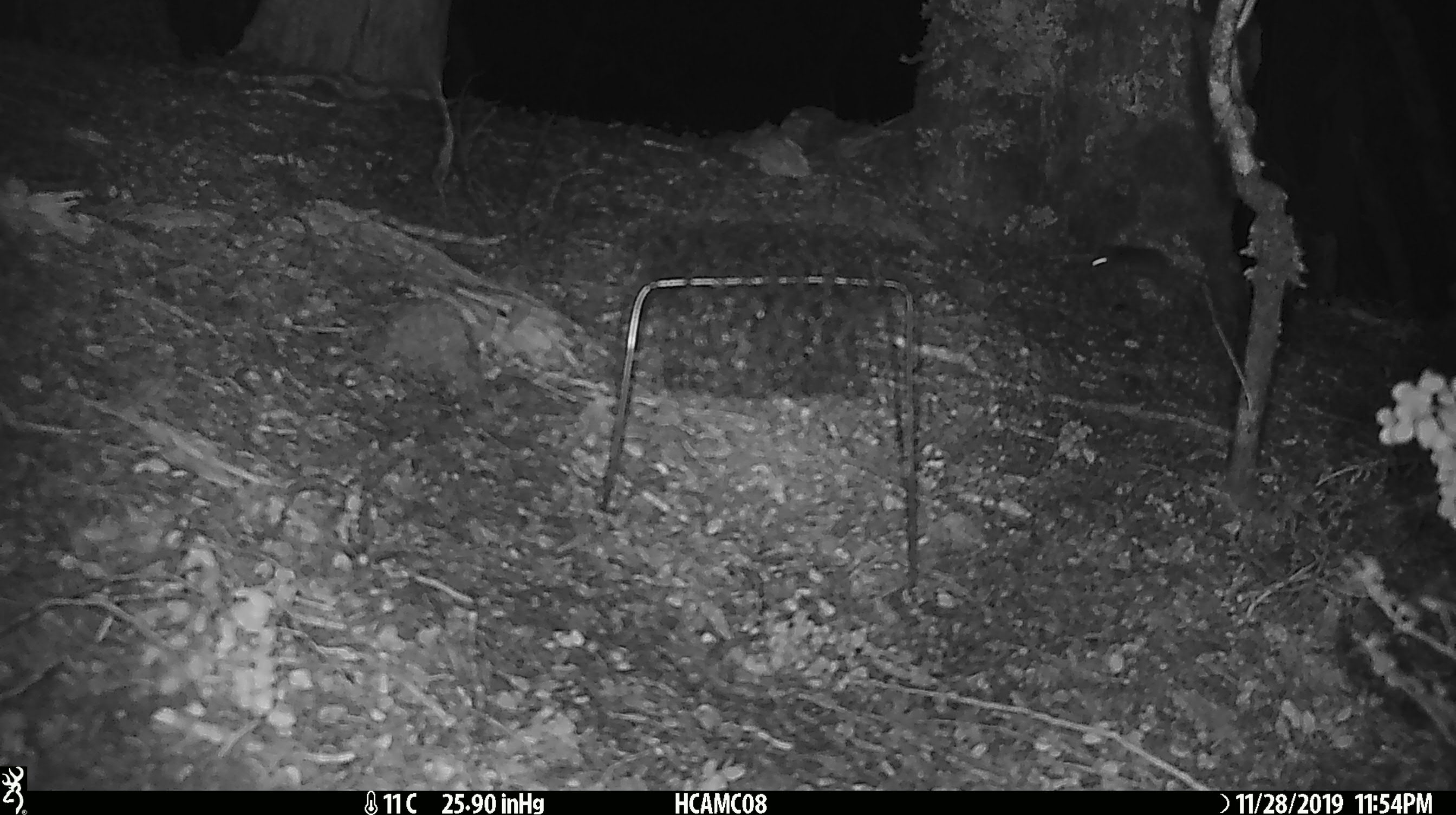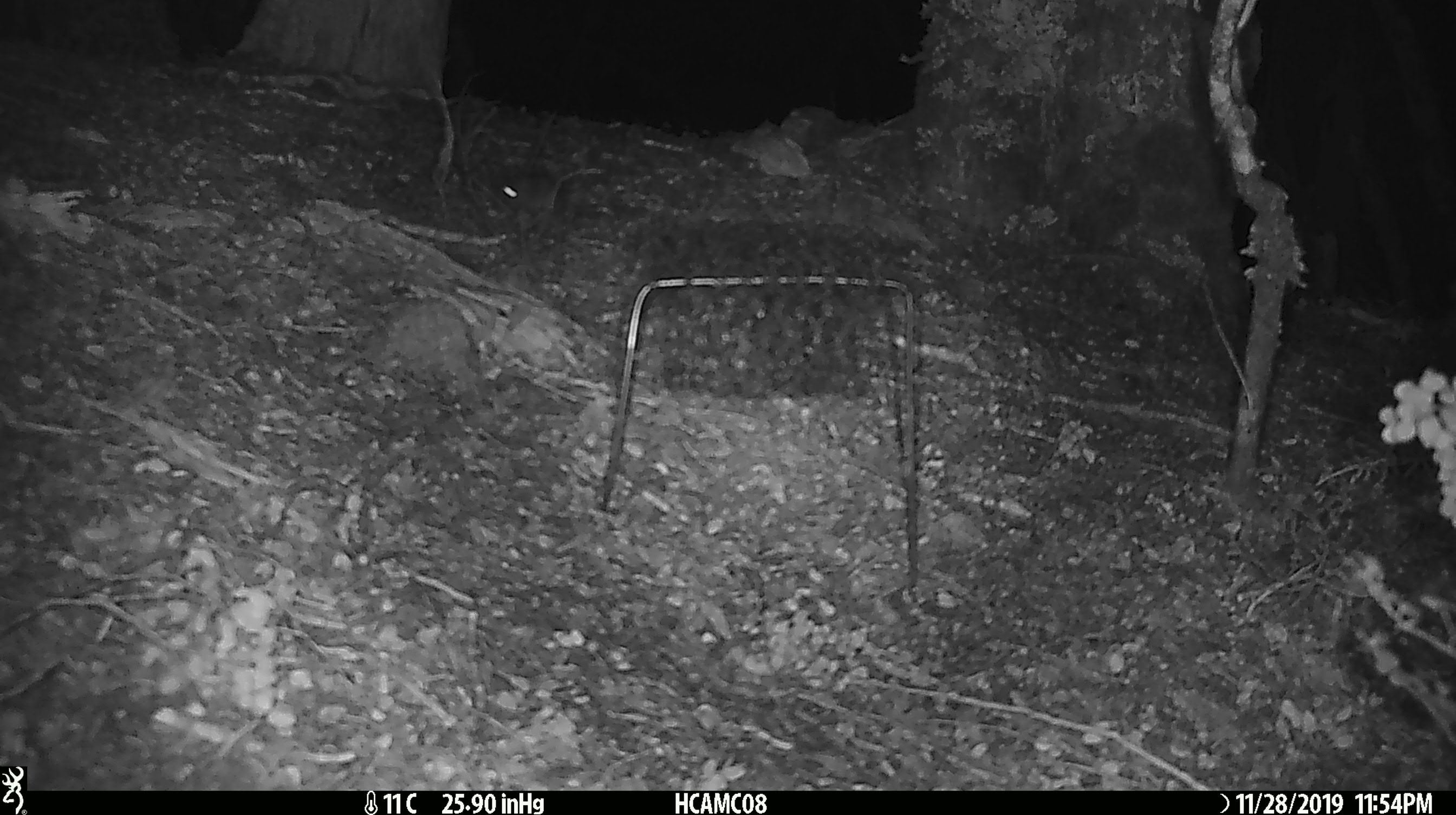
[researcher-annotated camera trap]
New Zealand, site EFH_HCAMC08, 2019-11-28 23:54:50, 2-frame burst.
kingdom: Animalia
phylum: Chordata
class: Mammalia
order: Rodentia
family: Muridae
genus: Mus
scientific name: Mus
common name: mouse